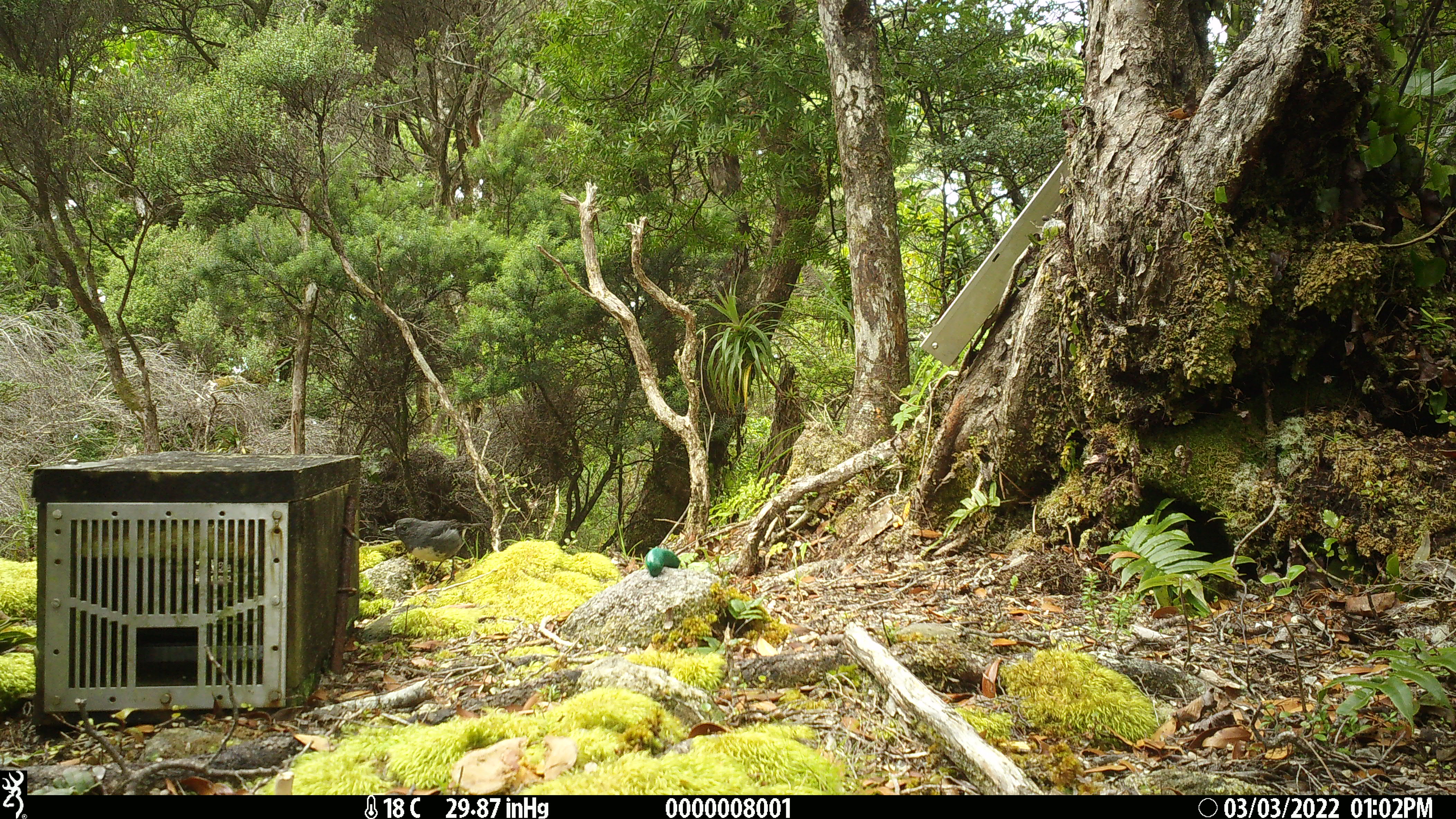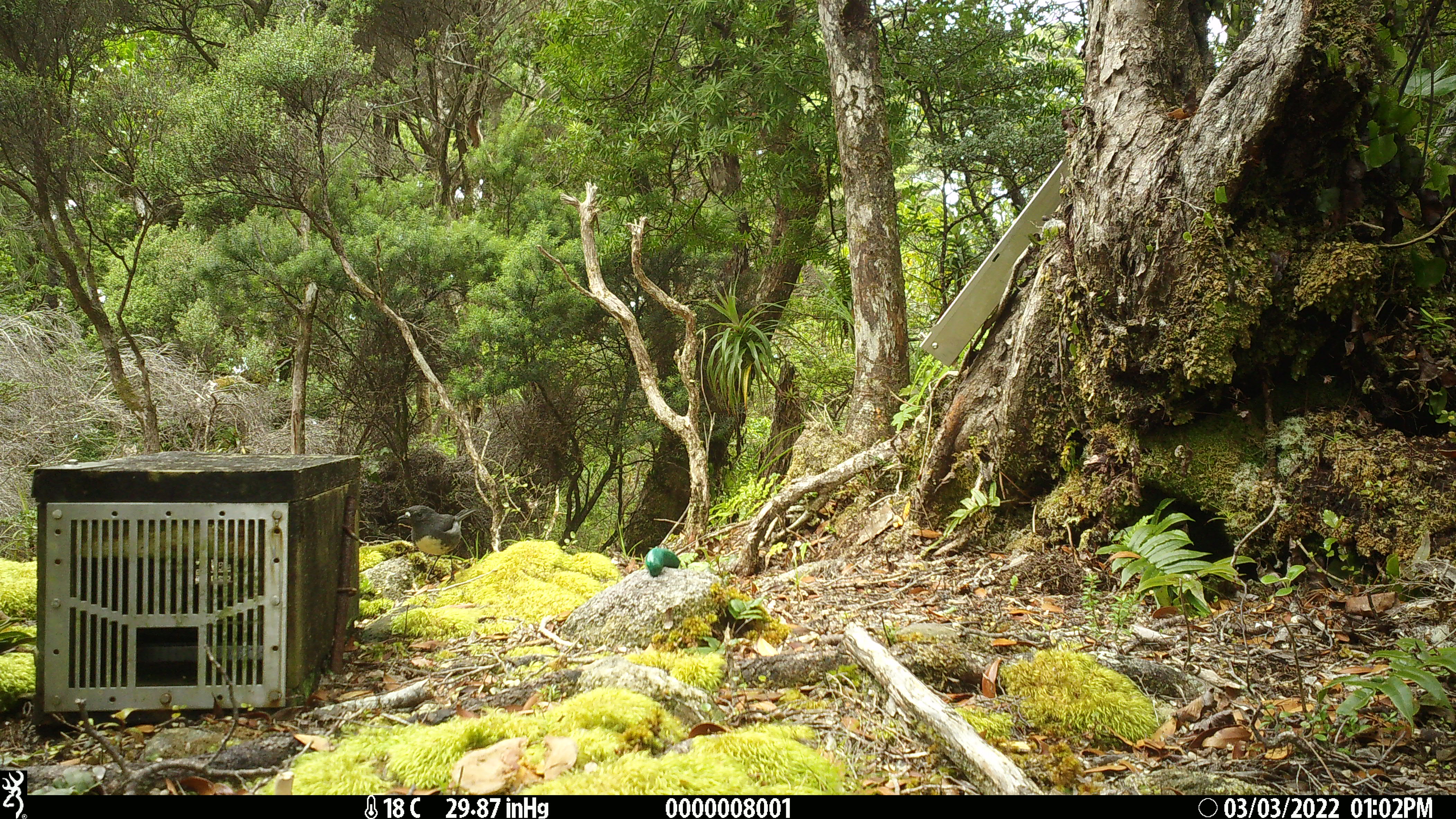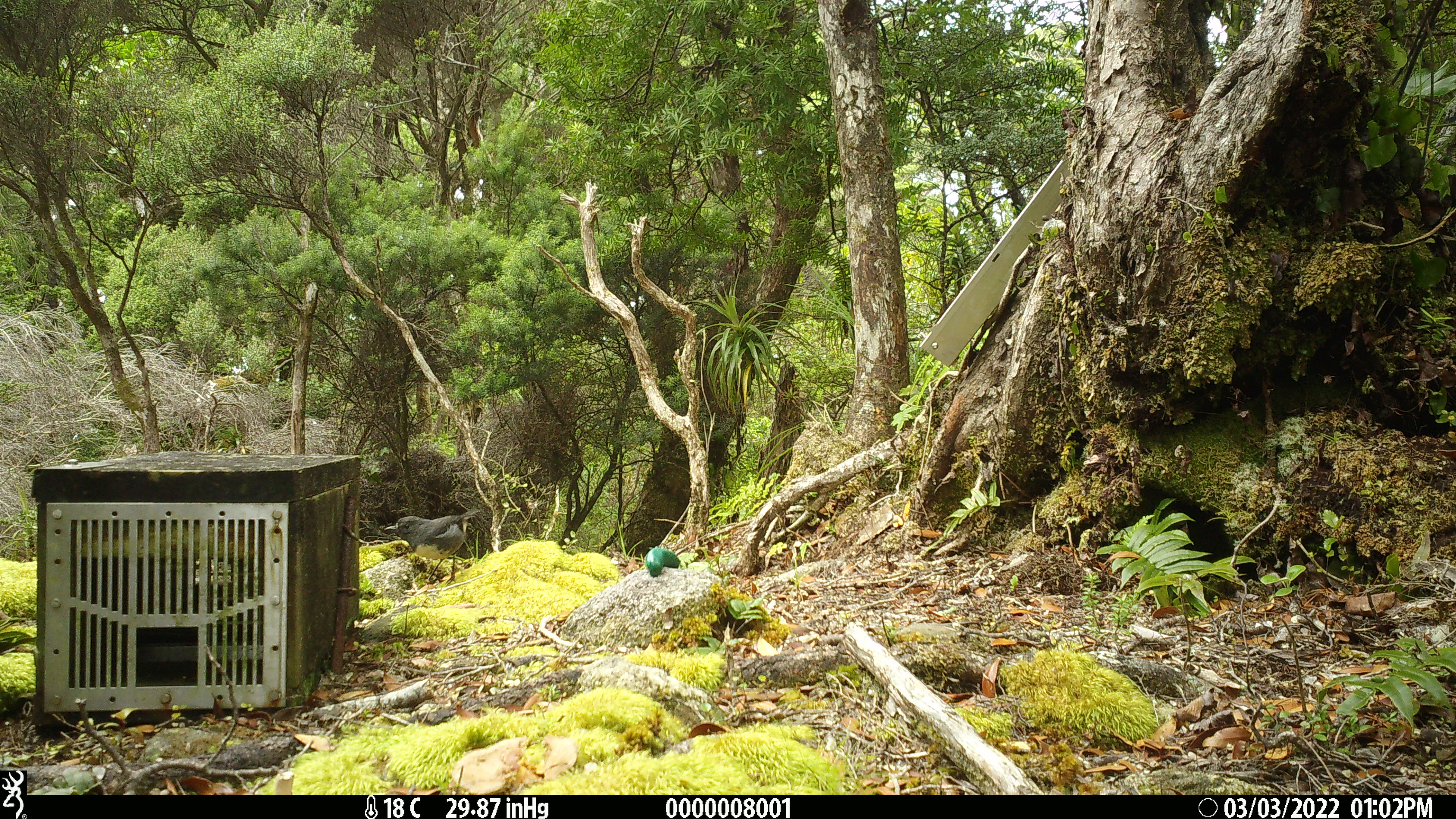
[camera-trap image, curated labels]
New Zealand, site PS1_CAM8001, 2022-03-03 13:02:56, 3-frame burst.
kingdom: Animalia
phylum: Chordata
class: Aves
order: Passeriformes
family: Petroicidae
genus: Petroica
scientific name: Petroica australis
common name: new zealand robin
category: robin